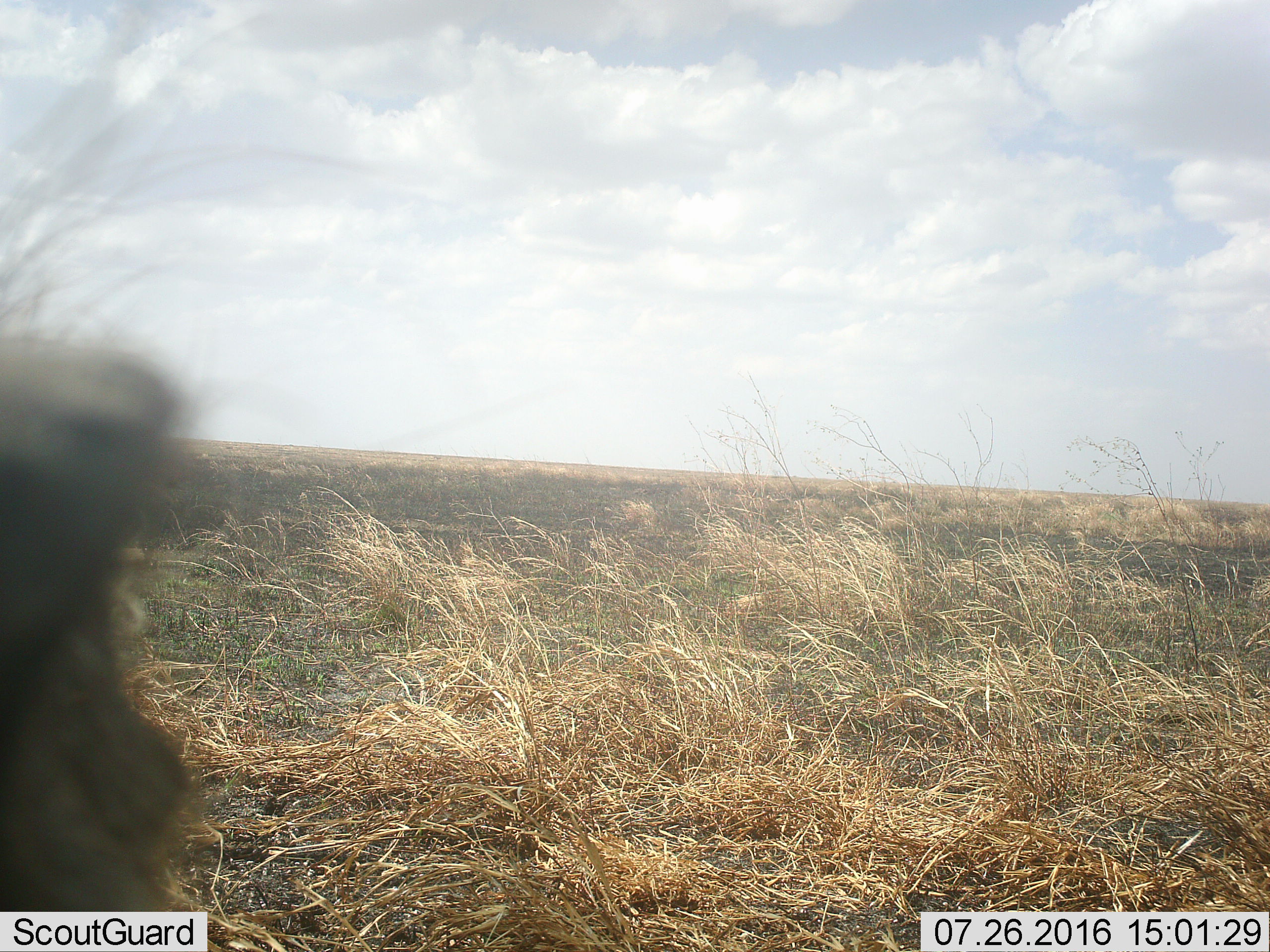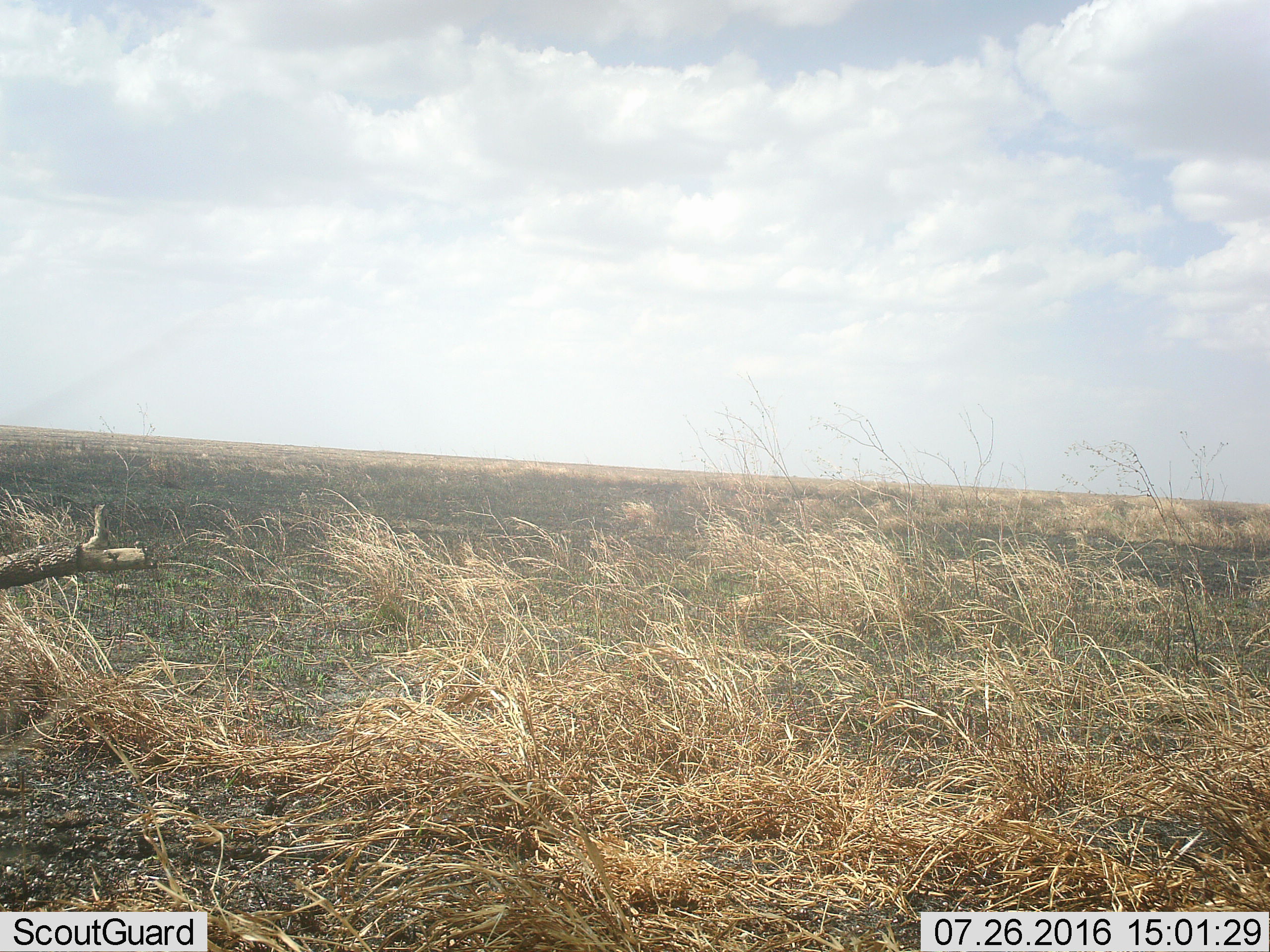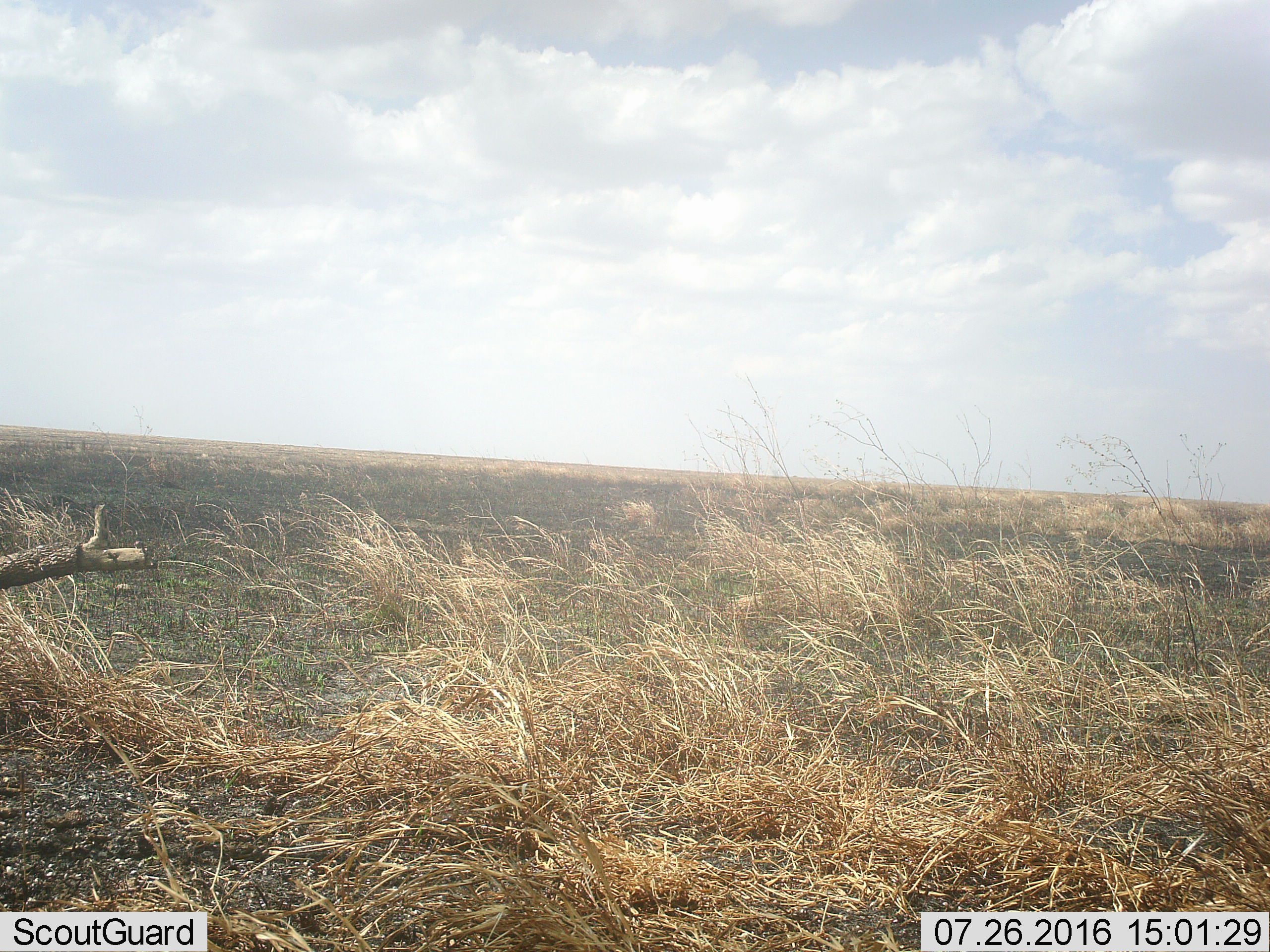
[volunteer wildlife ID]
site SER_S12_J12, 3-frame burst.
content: unidentified animal